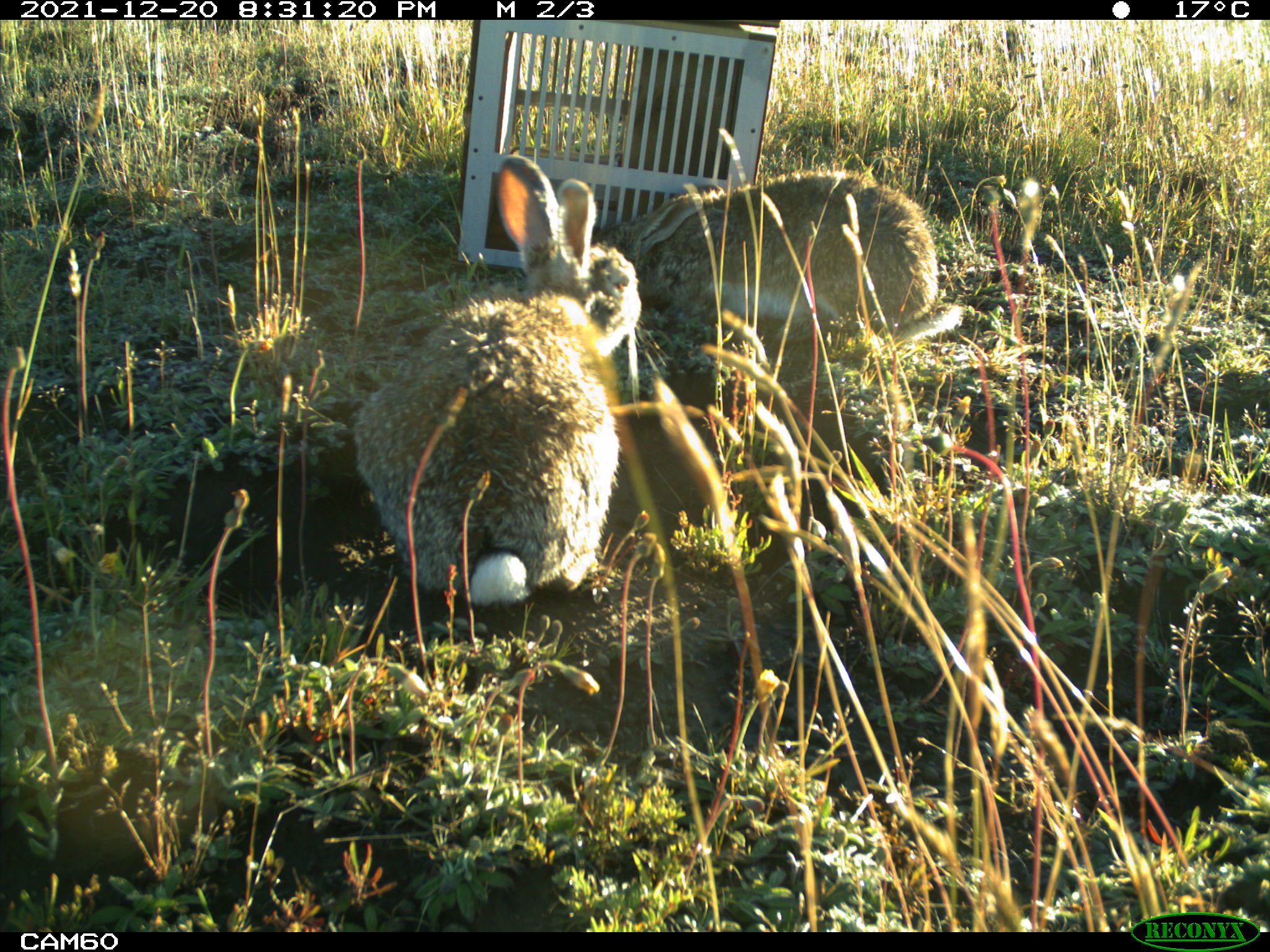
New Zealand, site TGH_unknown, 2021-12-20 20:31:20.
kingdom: Animalia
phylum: Chordata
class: Mammalia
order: Lagomorpha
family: Leporidae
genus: Oryctolagus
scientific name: Oryctolagus cuniculus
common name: european rabbit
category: rabbit